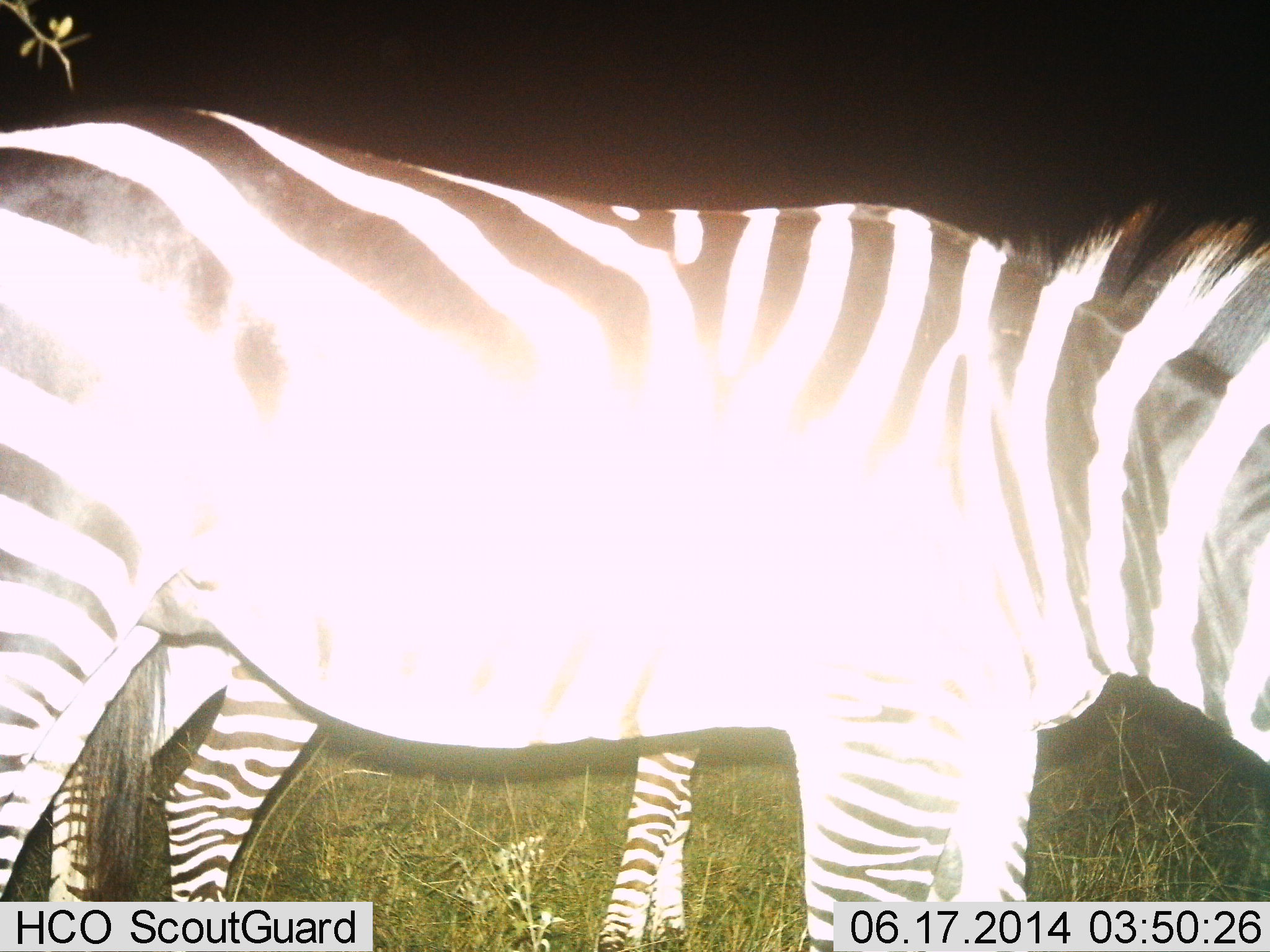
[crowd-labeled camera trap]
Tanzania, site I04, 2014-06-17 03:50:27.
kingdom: Animalia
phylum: Chordata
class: Mammalia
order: Perissodactyla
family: Equidae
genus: Equus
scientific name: Equus quagga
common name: plains zebra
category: zebra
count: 2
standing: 80%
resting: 0%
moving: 10%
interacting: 0%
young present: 30%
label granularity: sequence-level